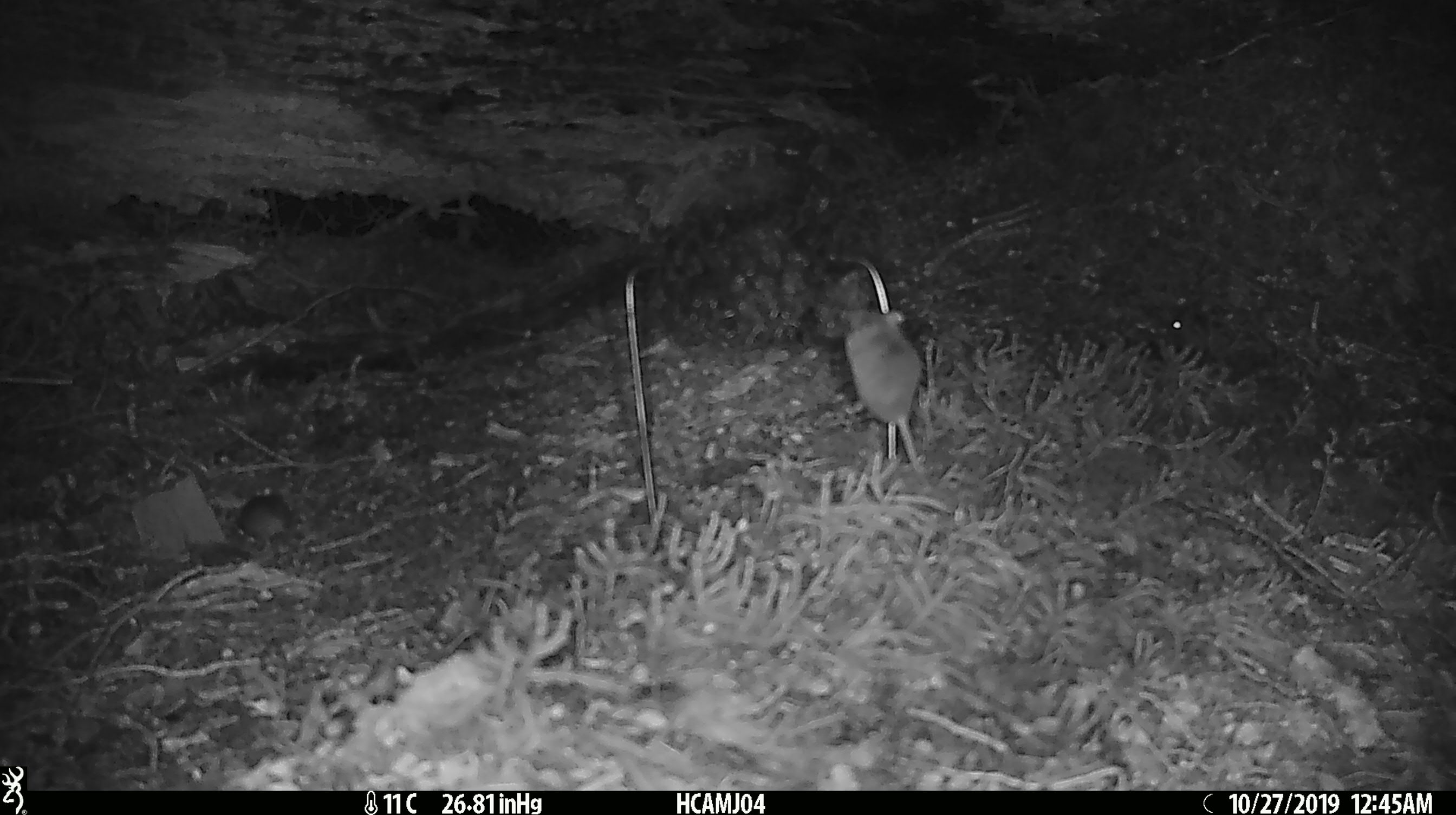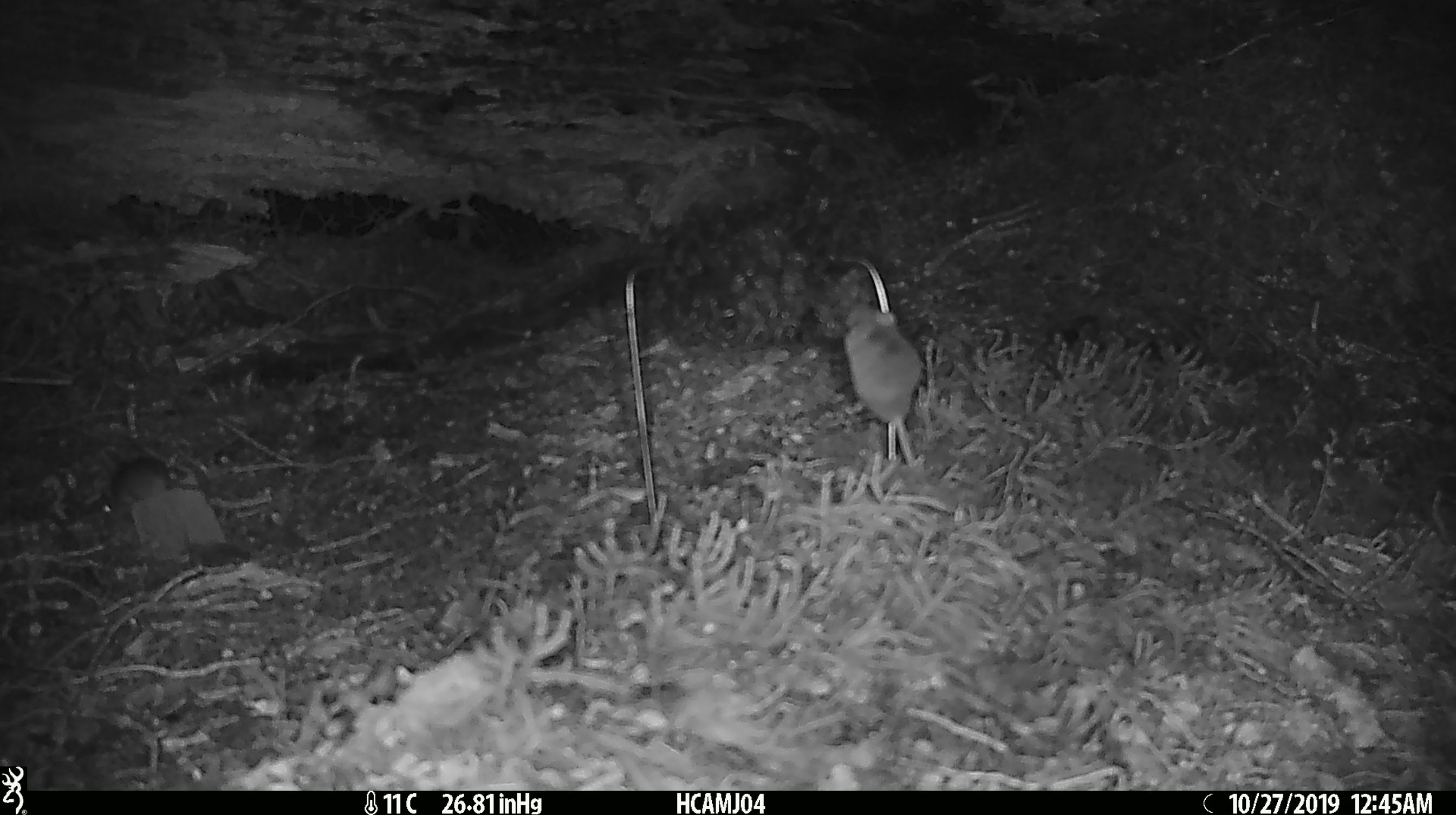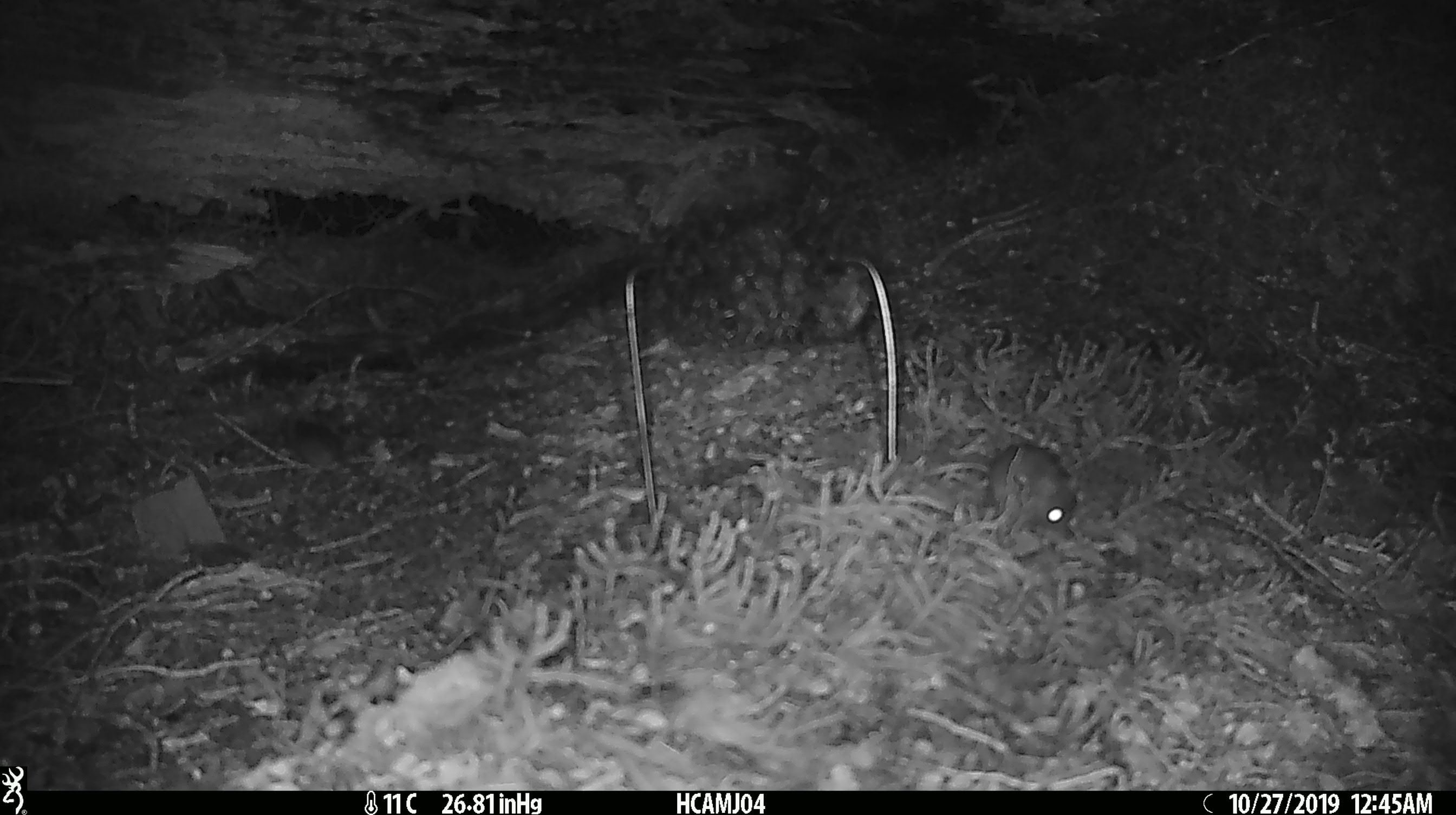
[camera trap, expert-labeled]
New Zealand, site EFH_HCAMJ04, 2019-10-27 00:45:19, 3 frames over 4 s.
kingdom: Animalia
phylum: Chordata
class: Mammalia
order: Rodentia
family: Muridae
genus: Mus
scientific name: Mus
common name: mouse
Mouse (Mus).